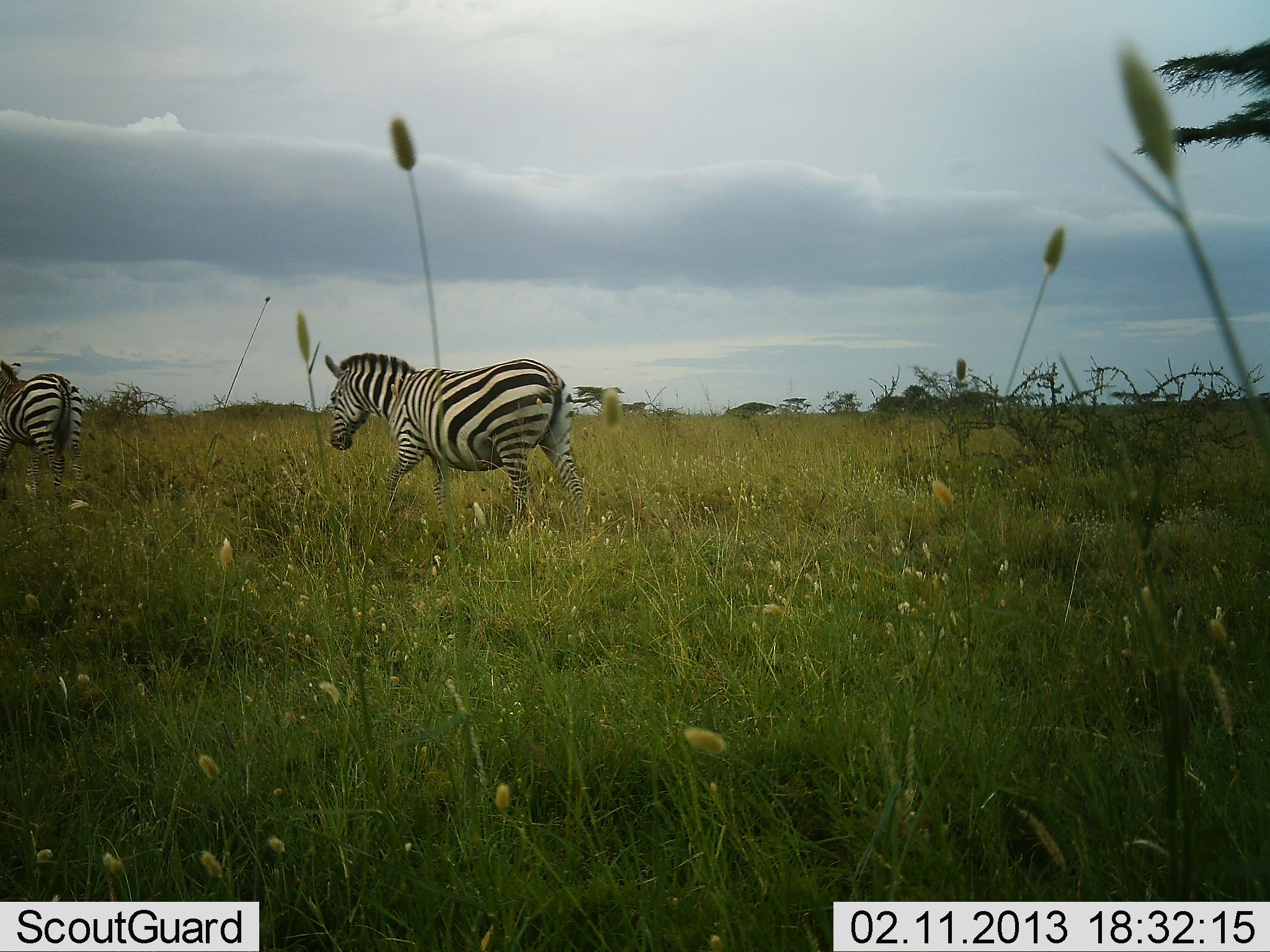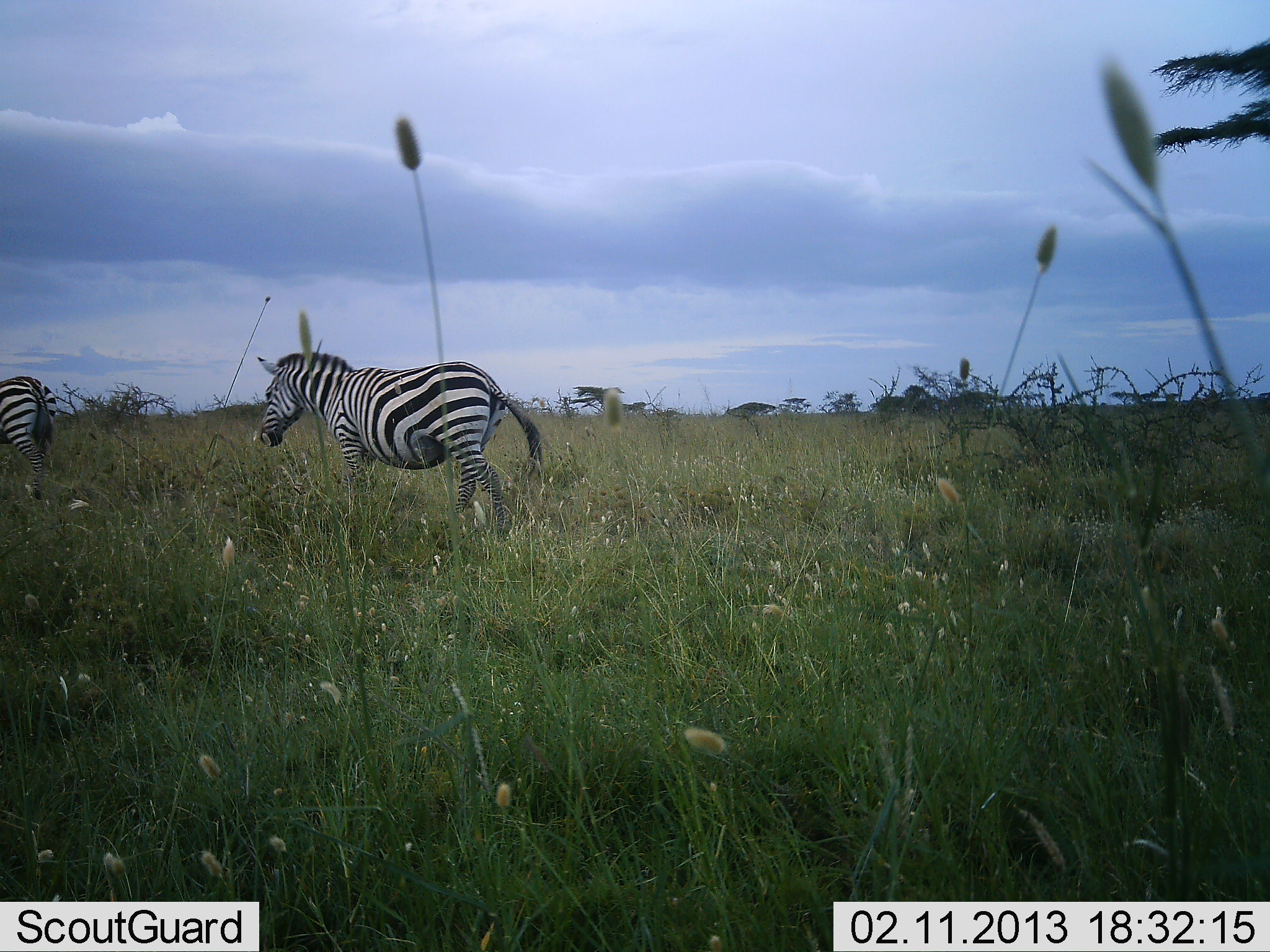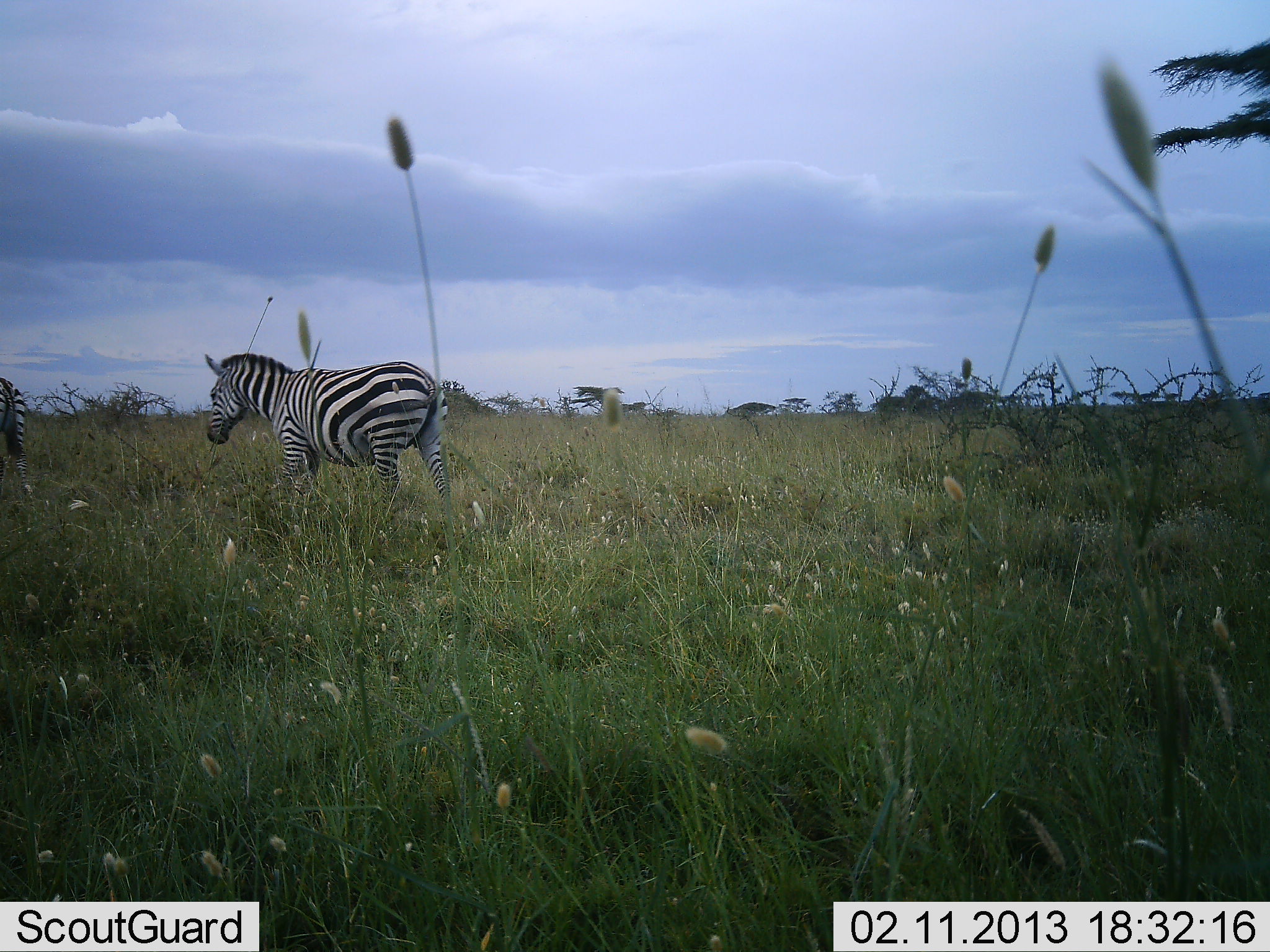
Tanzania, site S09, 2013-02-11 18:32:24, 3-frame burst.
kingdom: Animalia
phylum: Chordata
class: Mammalia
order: Perissodactyla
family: Equidae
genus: Equus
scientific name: Equus quagga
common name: plains zebra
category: zebra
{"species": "zebra (plains zebra) (Equus quagga)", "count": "2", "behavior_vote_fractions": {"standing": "0%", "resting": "0%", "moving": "100%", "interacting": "0%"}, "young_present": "0%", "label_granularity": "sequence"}